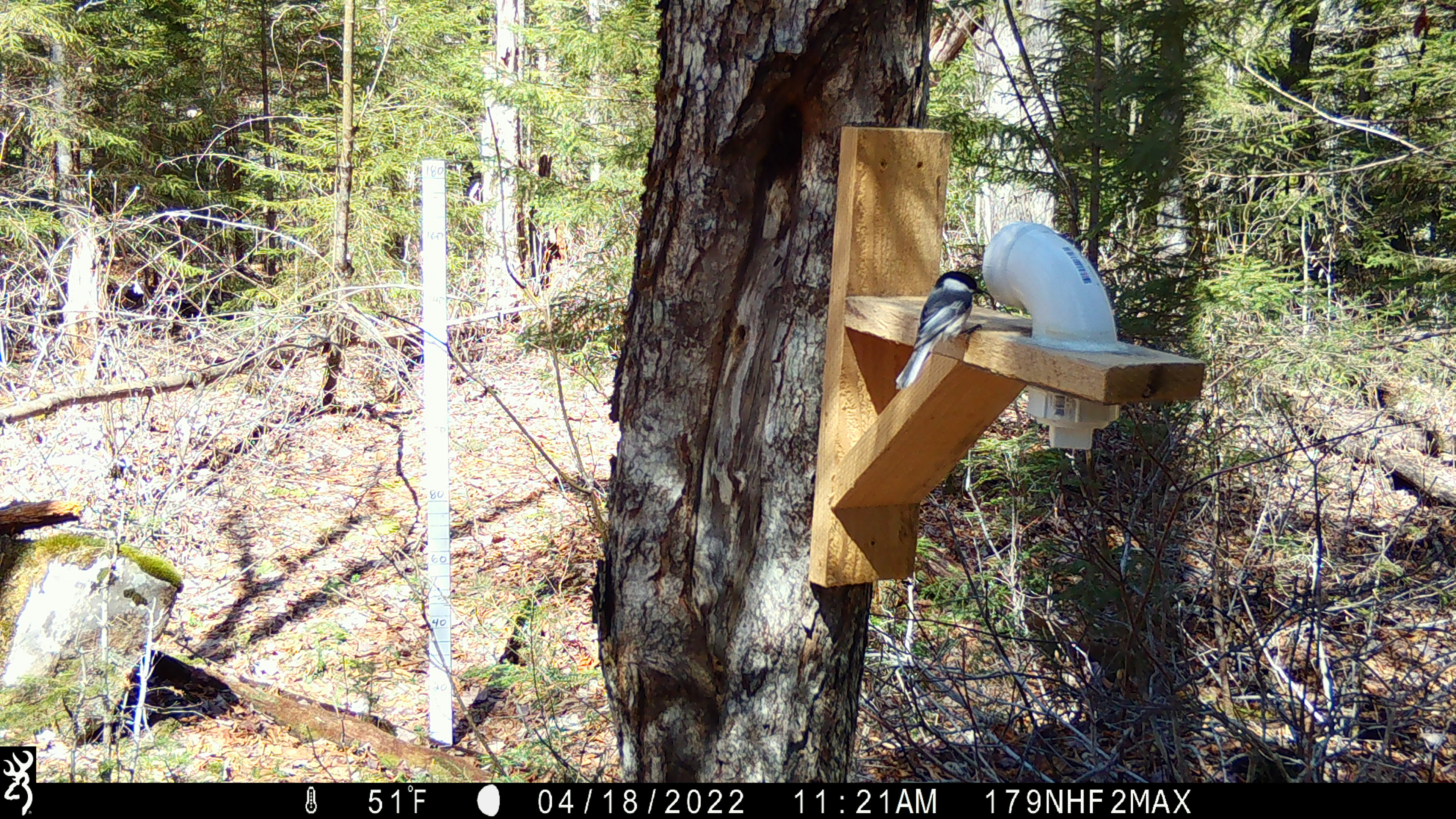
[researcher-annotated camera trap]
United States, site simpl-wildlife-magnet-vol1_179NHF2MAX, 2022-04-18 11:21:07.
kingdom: Animalia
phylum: Chordata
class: Aves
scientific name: Aves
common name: bird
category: bird sp.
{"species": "bird sp. (bird) (Aves)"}